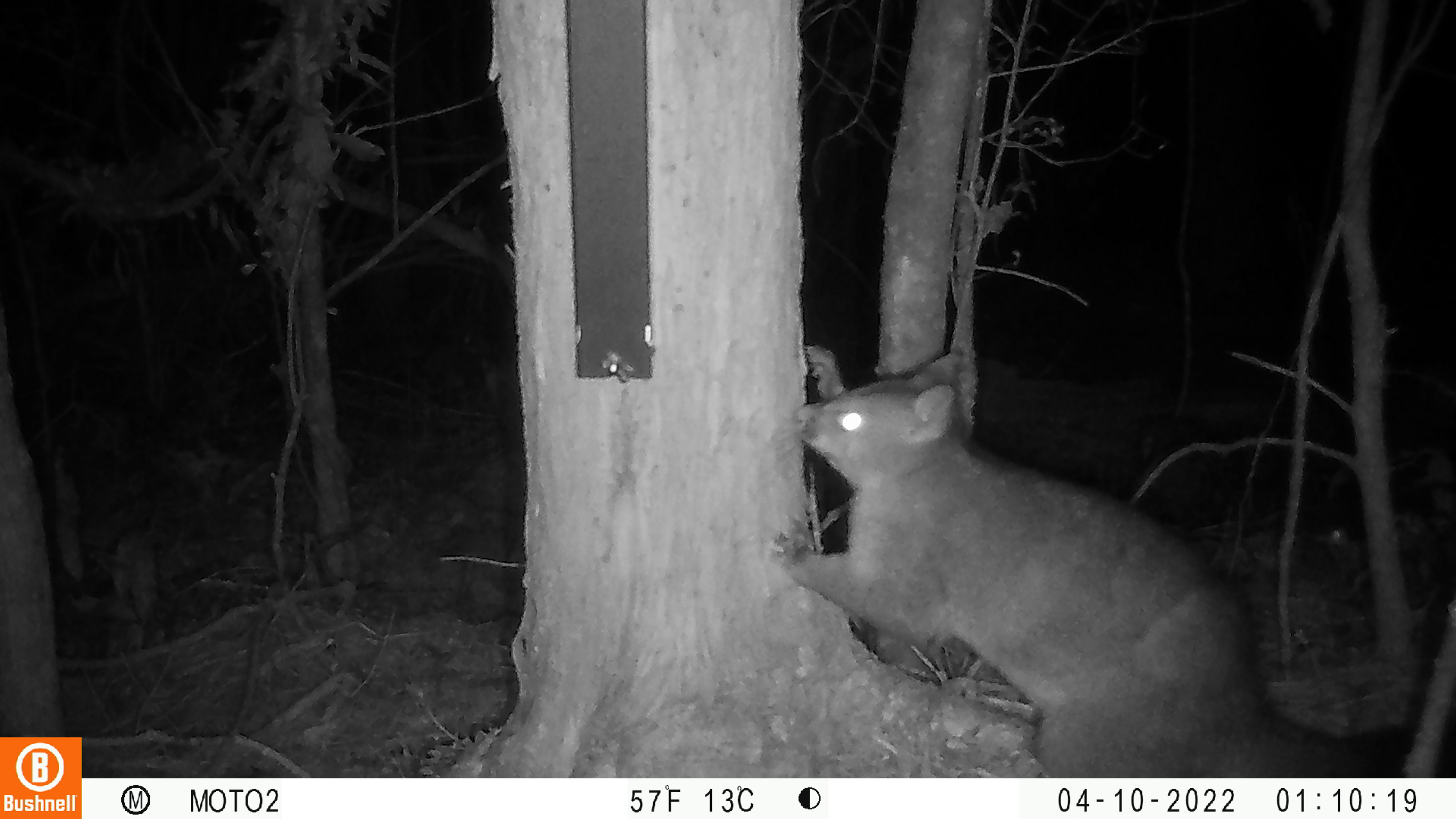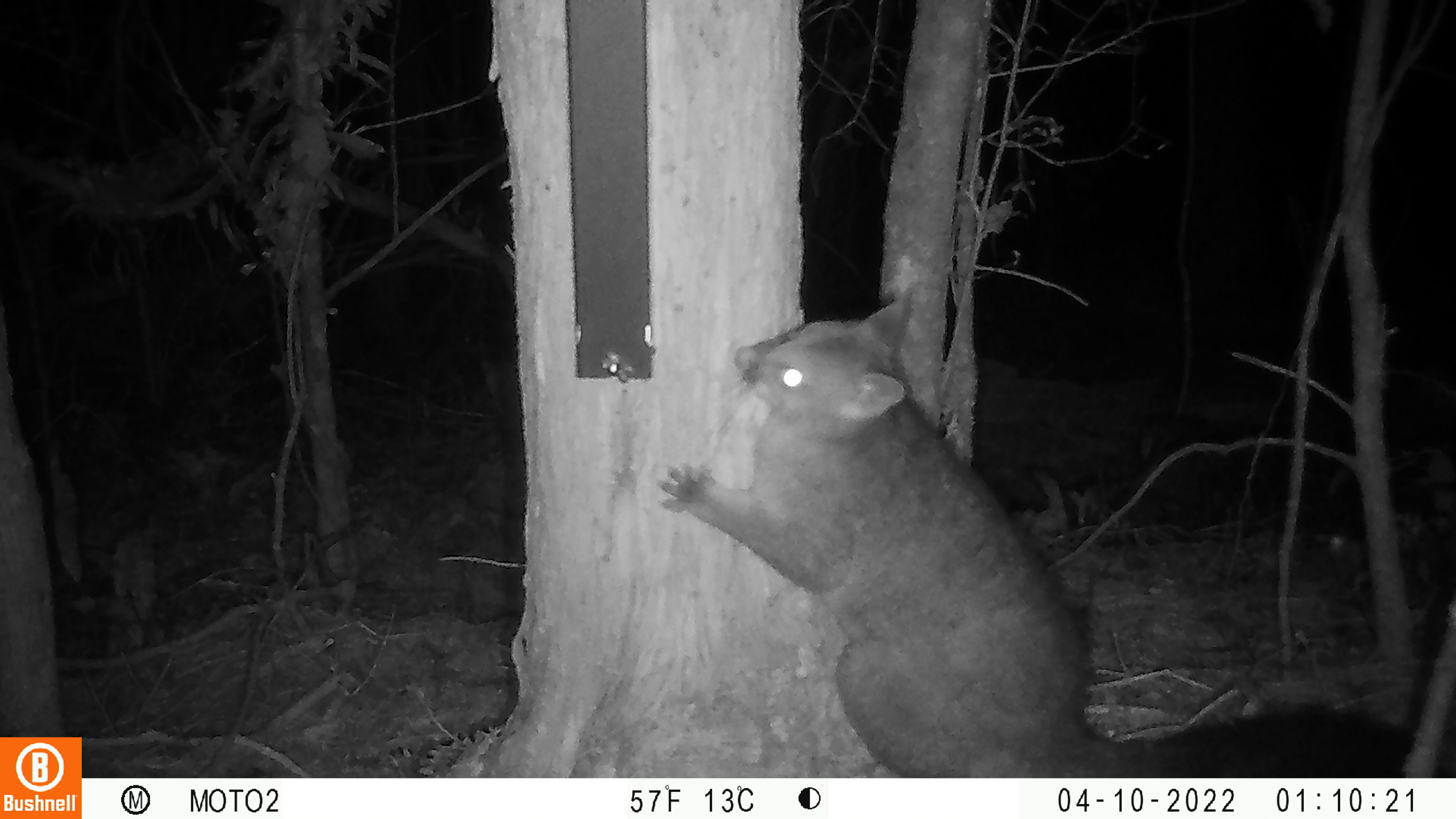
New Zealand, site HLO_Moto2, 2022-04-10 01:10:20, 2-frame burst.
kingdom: Animalia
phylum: Chordata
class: Mammalia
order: Diprotodontia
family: Phalangeridae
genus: Trichosurus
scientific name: Trichosurus vulpecula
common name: common brushtail possum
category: possum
Possum (common brushtail possum) (Trichosurus vulpecula).